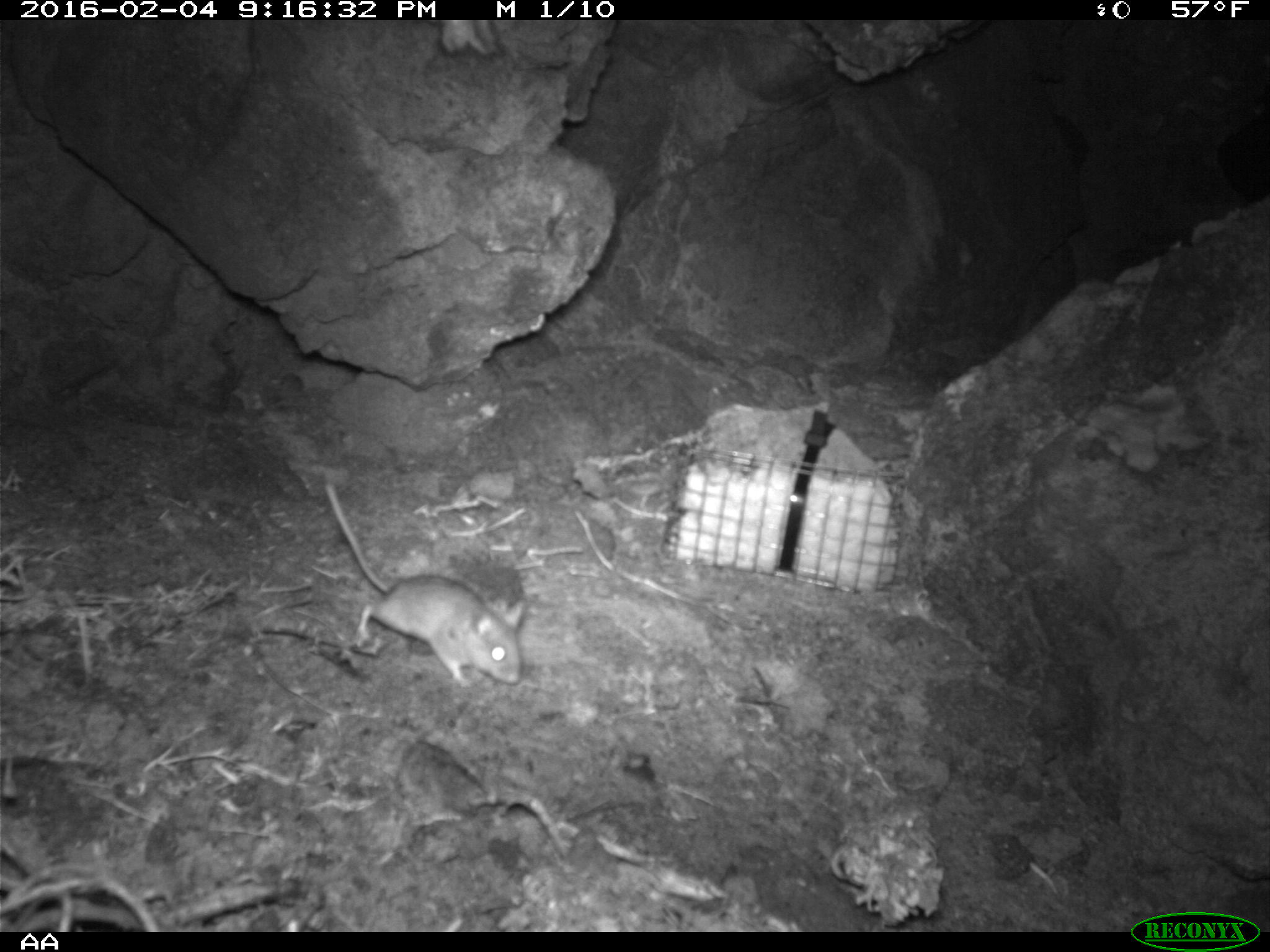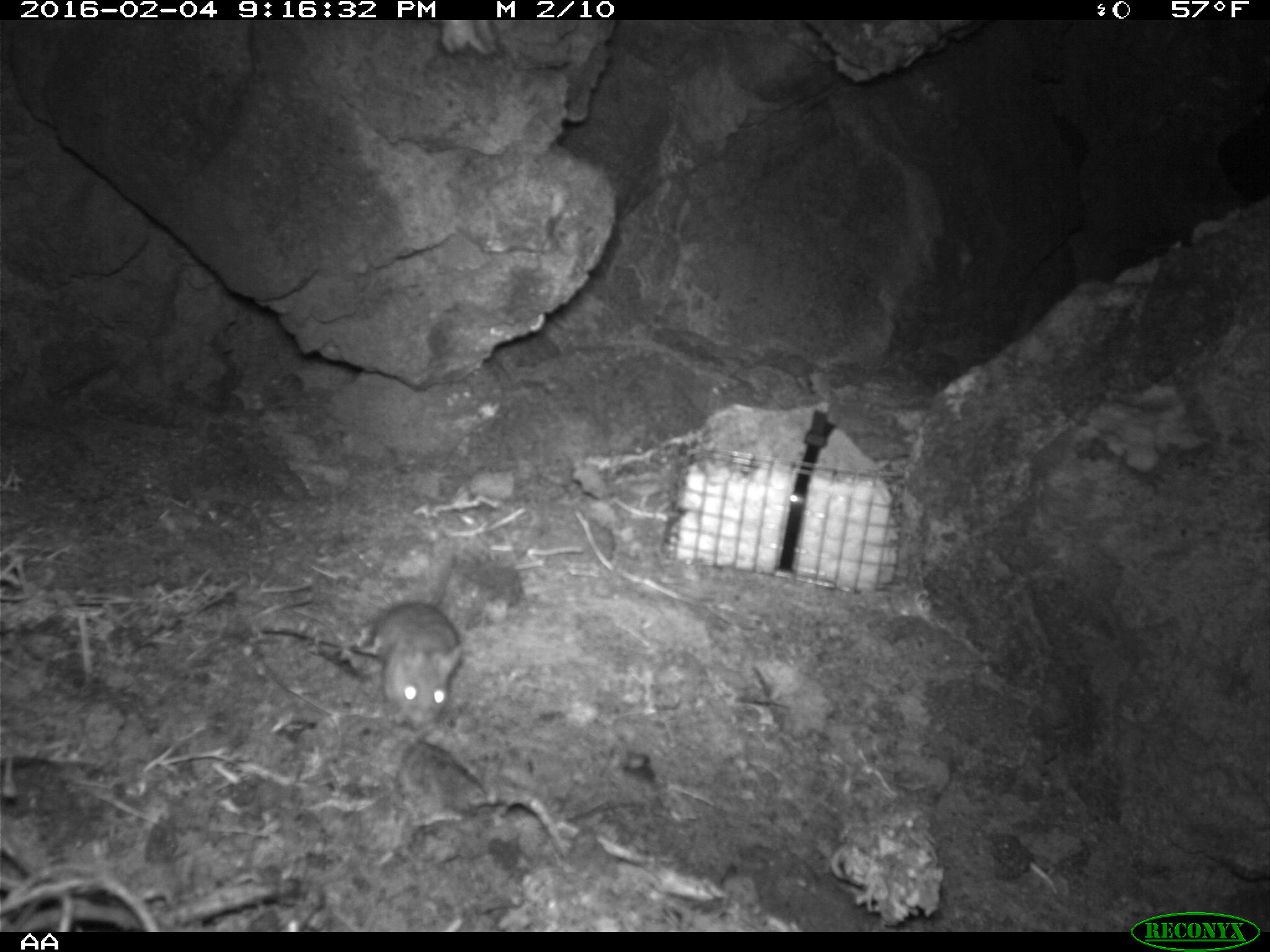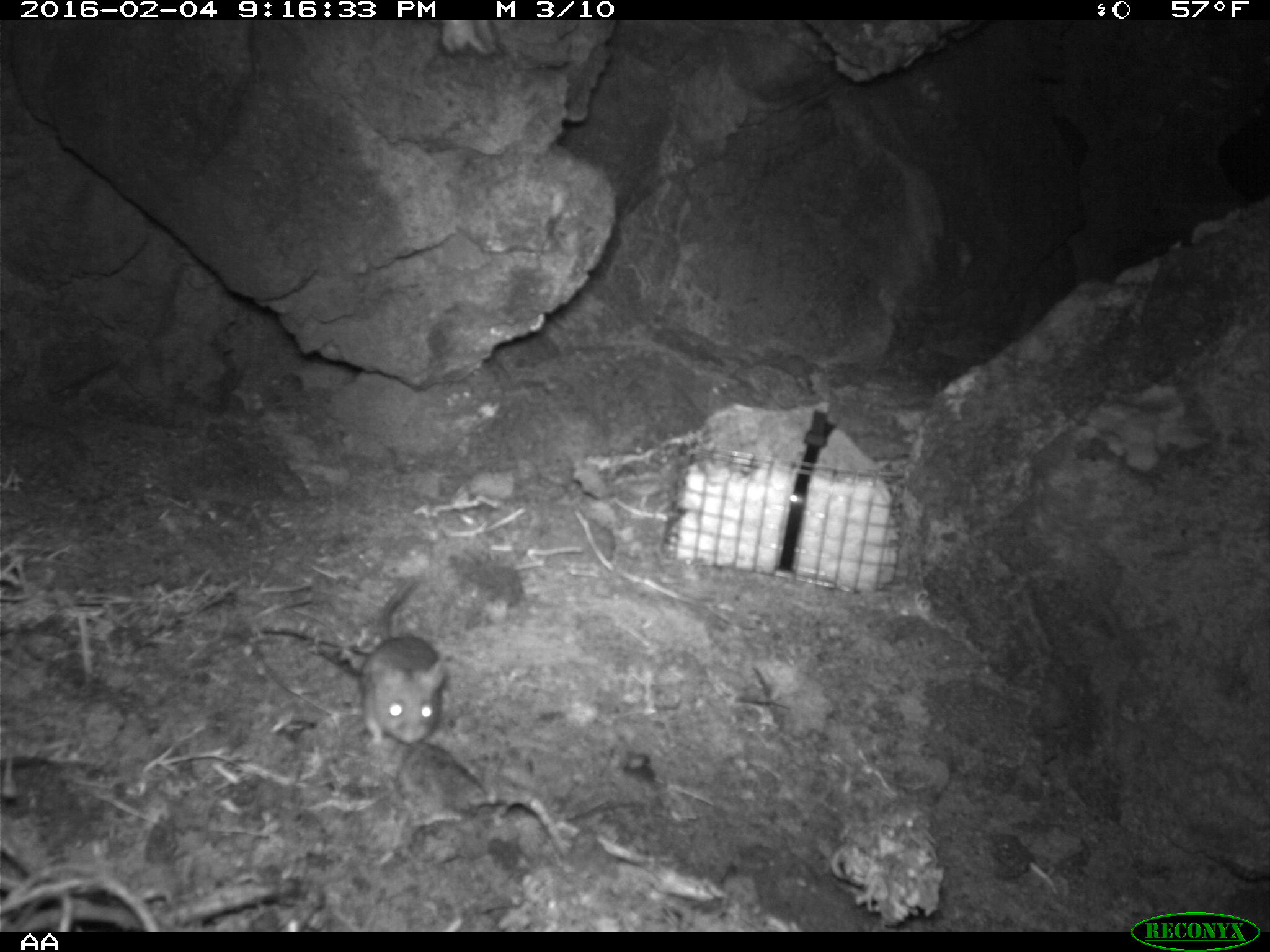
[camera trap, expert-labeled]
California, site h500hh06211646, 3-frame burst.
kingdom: Animalia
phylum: Chordata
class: Mammalia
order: Rodentia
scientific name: Rodentia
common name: rodent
Rodent (Rodentia).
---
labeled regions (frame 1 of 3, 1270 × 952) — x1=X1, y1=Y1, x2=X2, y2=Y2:
rodent: x1=324, y1=482, x2=525, y2=686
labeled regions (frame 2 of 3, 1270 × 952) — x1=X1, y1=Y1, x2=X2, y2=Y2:
rodent: x1=362, y1=549, x2=463, y2=728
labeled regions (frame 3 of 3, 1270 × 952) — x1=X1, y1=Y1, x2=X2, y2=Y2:
rodent: x1=359, y1=576, x2=448, y2=759